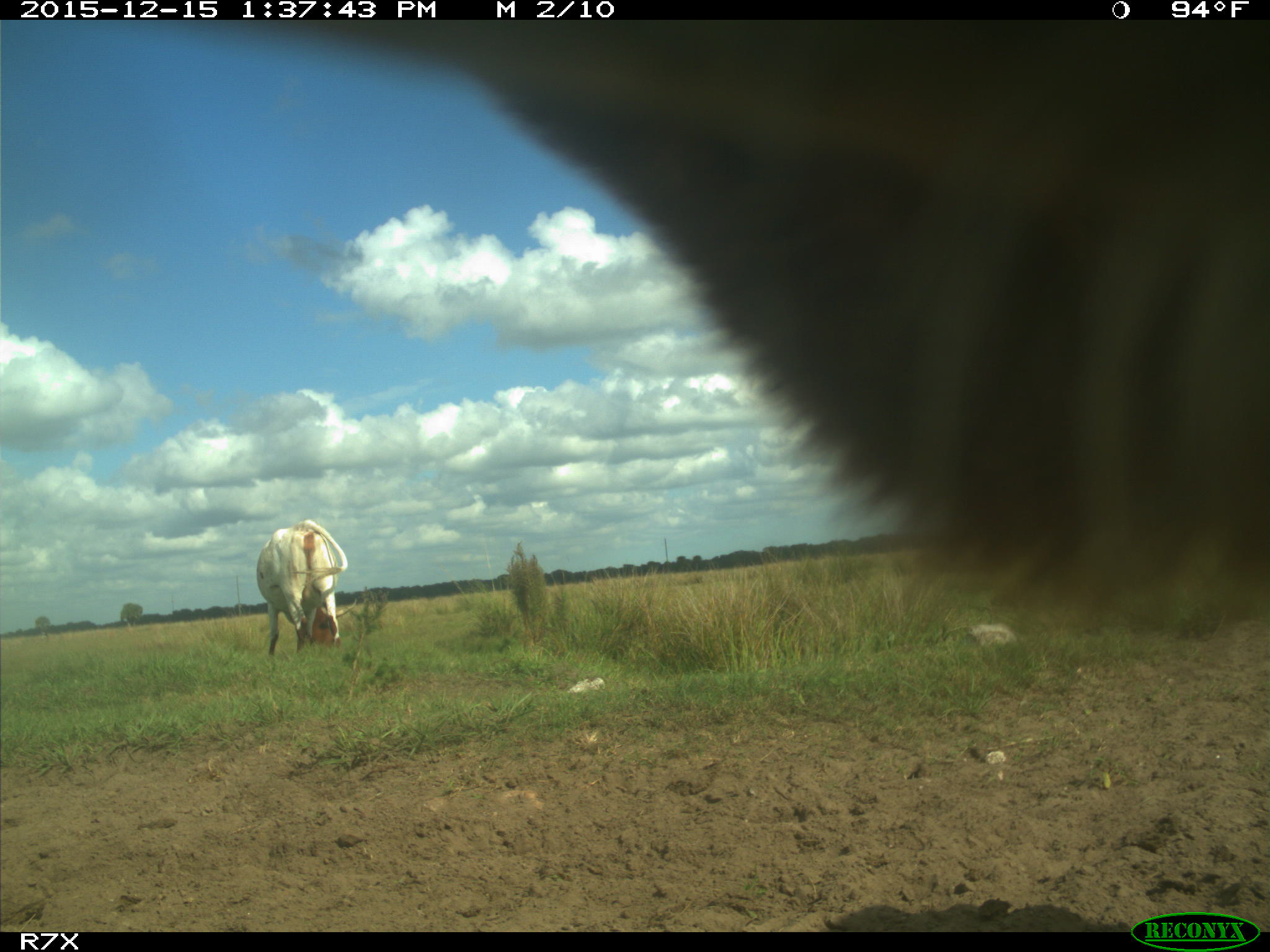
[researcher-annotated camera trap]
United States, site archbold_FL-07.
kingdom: Animalia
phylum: Chordata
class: Mammalia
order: Artiodactyla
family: Bovidae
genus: Bos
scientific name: Bos taurus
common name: domestic cow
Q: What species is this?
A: Bos taurus (domestic cow).